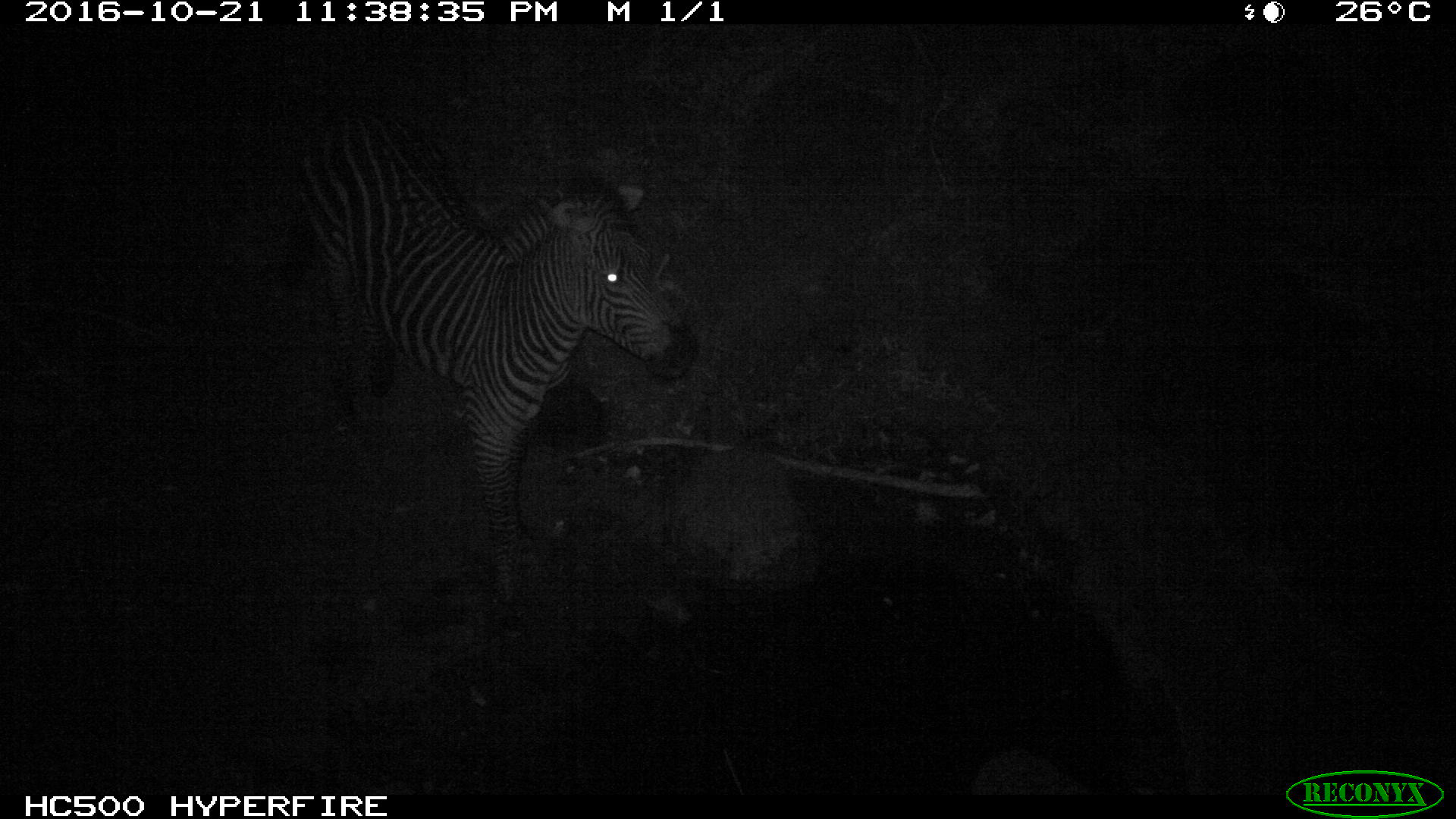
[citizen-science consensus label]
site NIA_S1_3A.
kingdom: Animalia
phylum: Chordata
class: Mammalia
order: Perissodactyla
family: Equidae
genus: Equus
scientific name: Equus quagga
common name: plains zebra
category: zebraplains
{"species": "zebraplains (plains zebra) (Equus quagga)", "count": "1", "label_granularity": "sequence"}